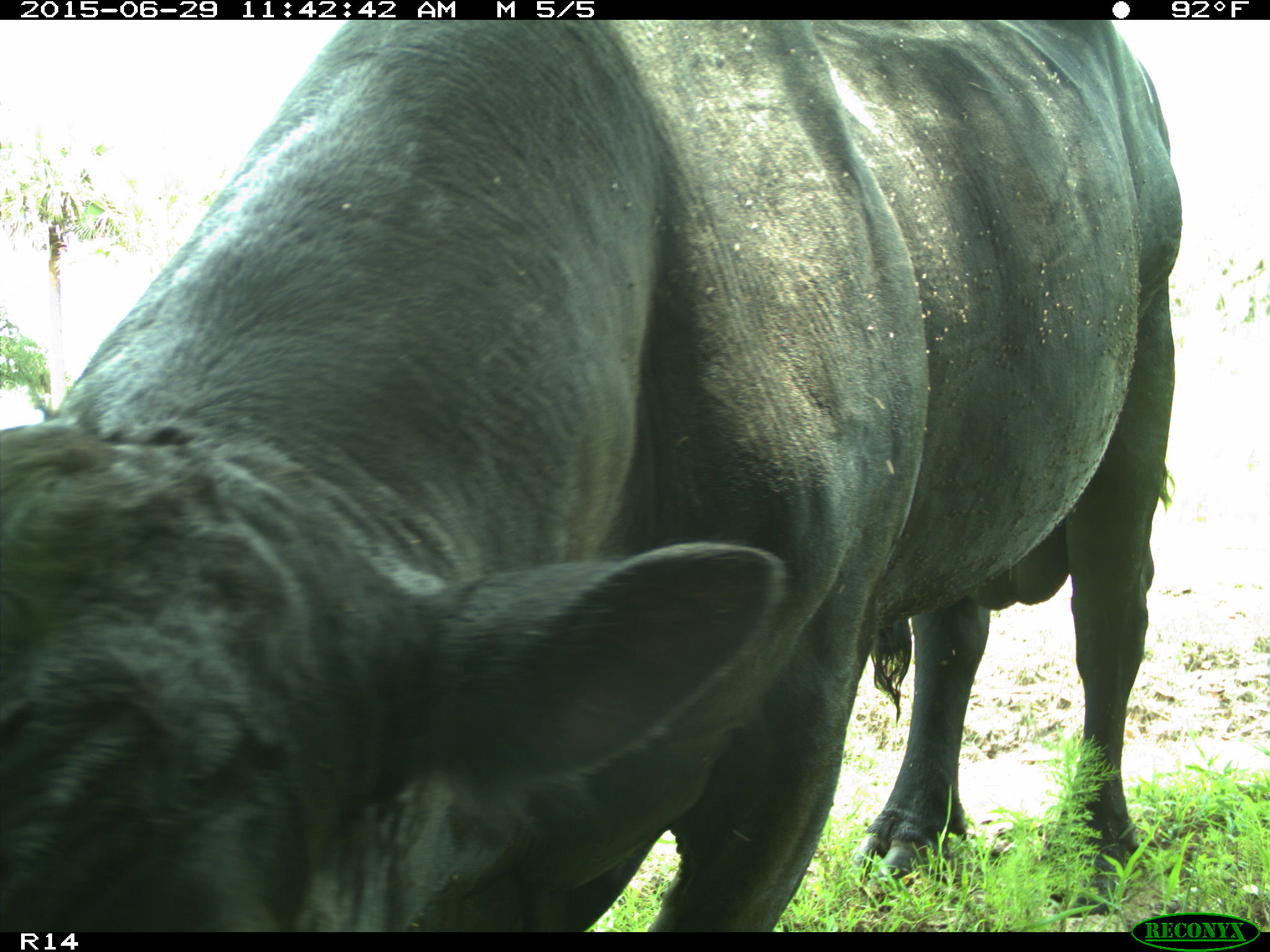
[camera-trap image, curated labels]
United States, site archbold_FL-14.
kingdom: Animalia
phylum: Chordata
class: Mammalia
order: Artiodactyla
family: Bovidae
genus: Bos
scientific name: Bos taurus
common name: domestic cow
Bos taurus (domestic cow).